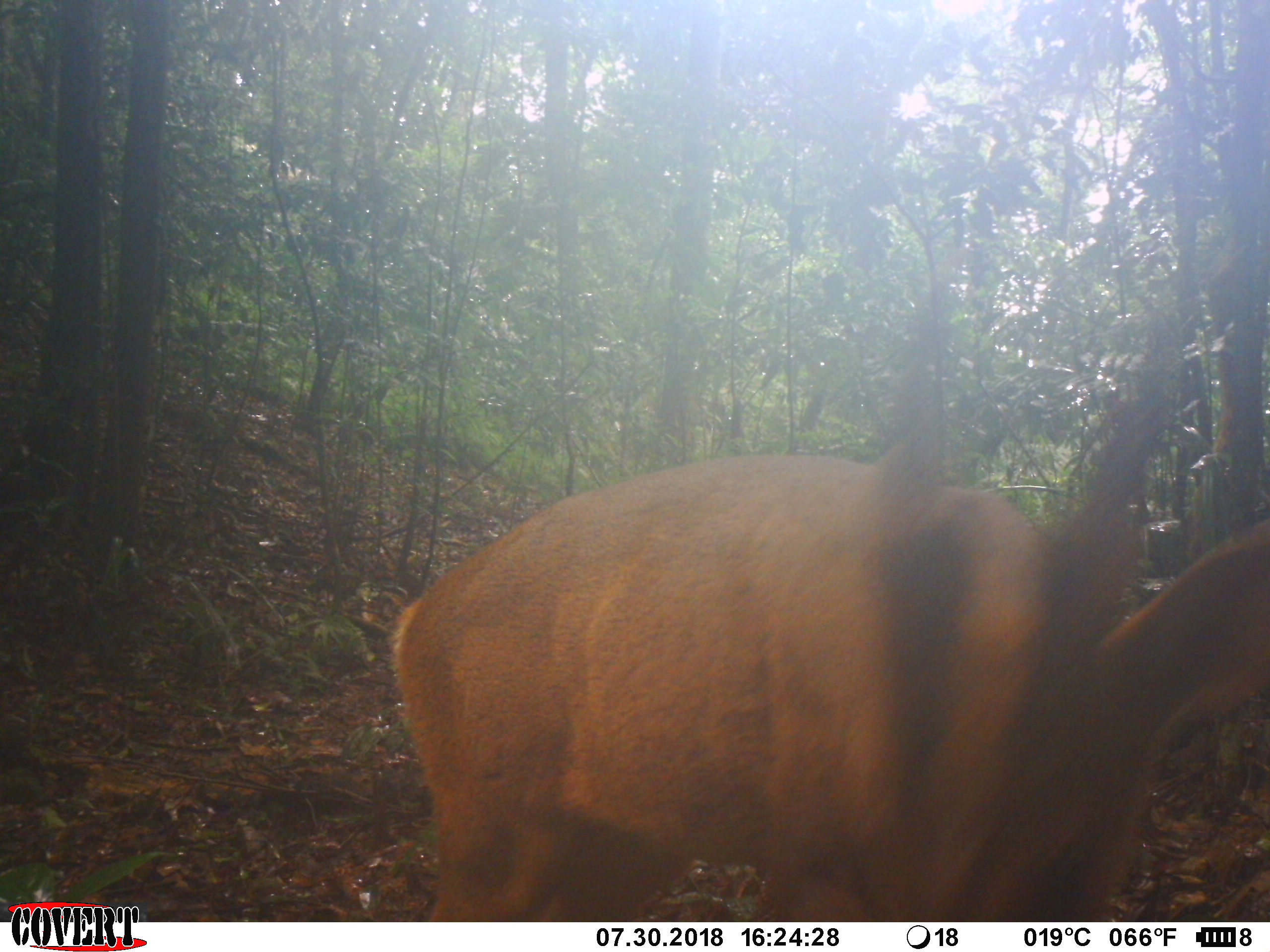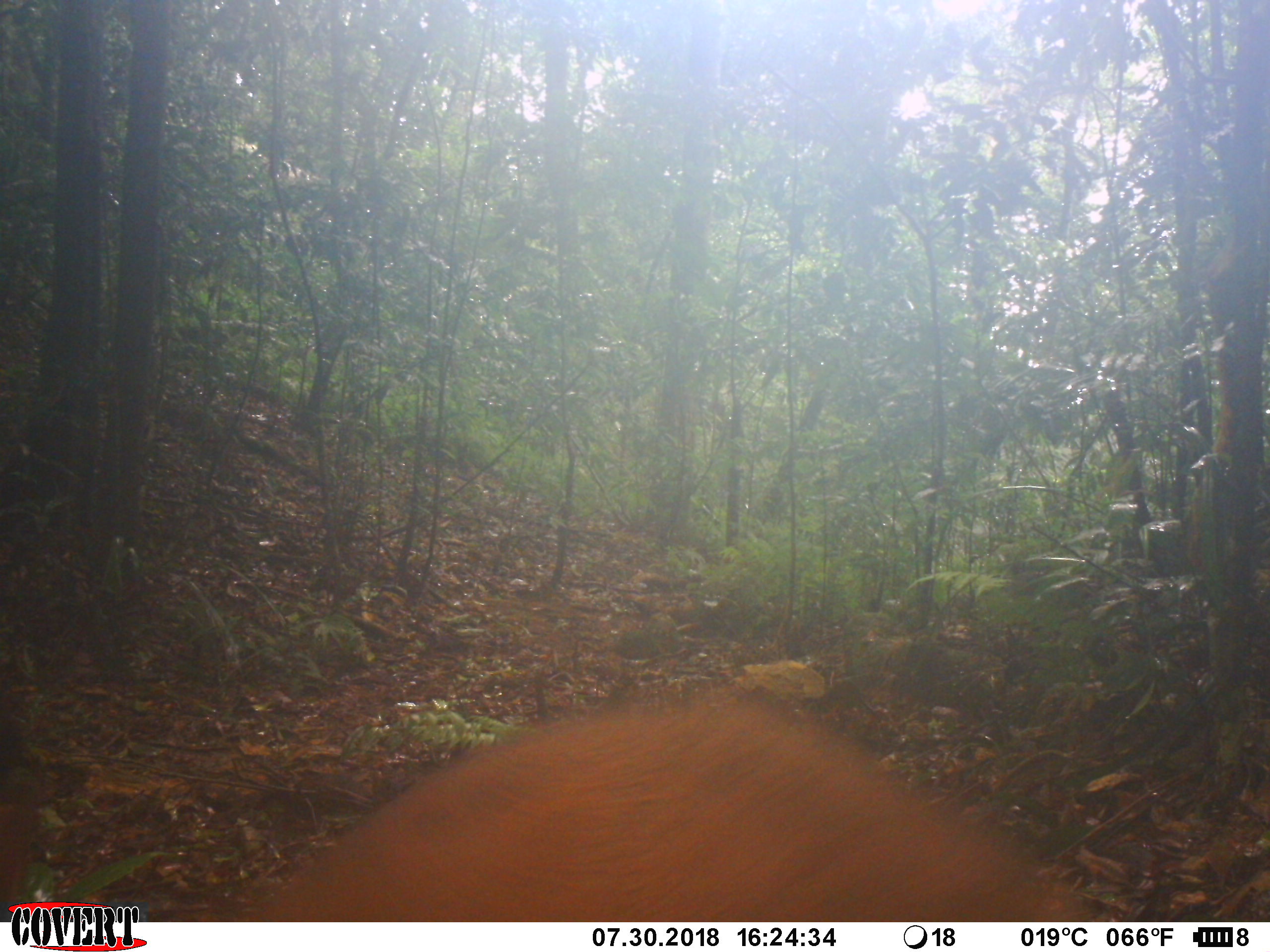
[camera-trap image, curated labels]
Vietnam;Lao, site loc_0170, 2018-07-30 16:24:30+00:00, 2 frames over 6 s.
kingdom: Animalia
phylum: Chordata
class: Mammalia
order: Artiodactyla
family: Cervidae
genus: Muntiacus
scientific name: Muntiacus vuquangensis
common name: large-antlered muntjac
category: large antlered muntjac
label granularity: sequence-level